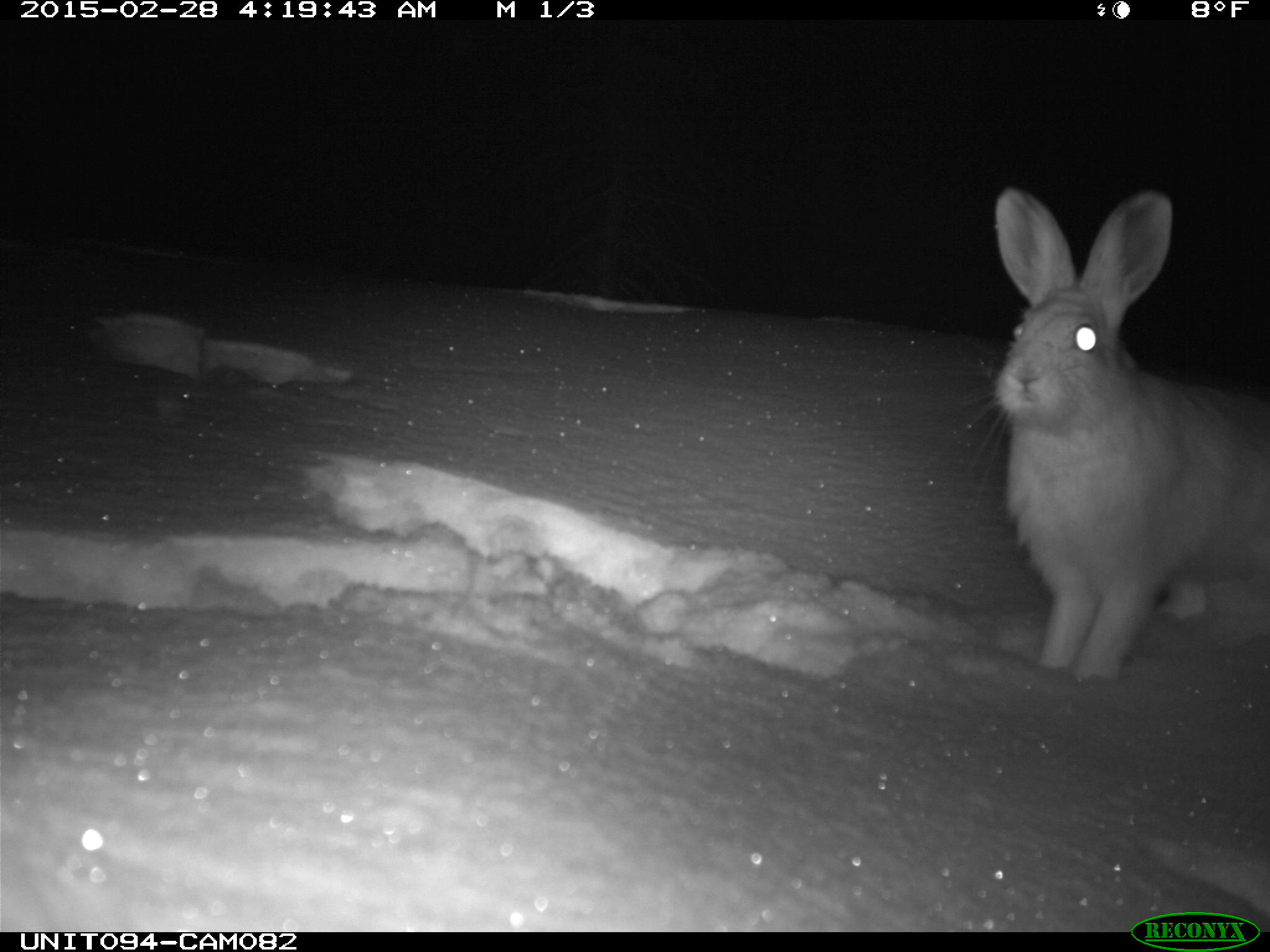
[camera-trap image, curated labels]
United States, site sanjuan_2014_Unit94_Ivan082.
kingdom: Animalia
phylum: Chordata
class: Mammalia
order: Lagomorpha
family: Leporidae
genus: Lepus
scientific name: Lepus americanus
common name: snowshoe hare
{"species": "Lepus americanus (snowshoe hare)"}